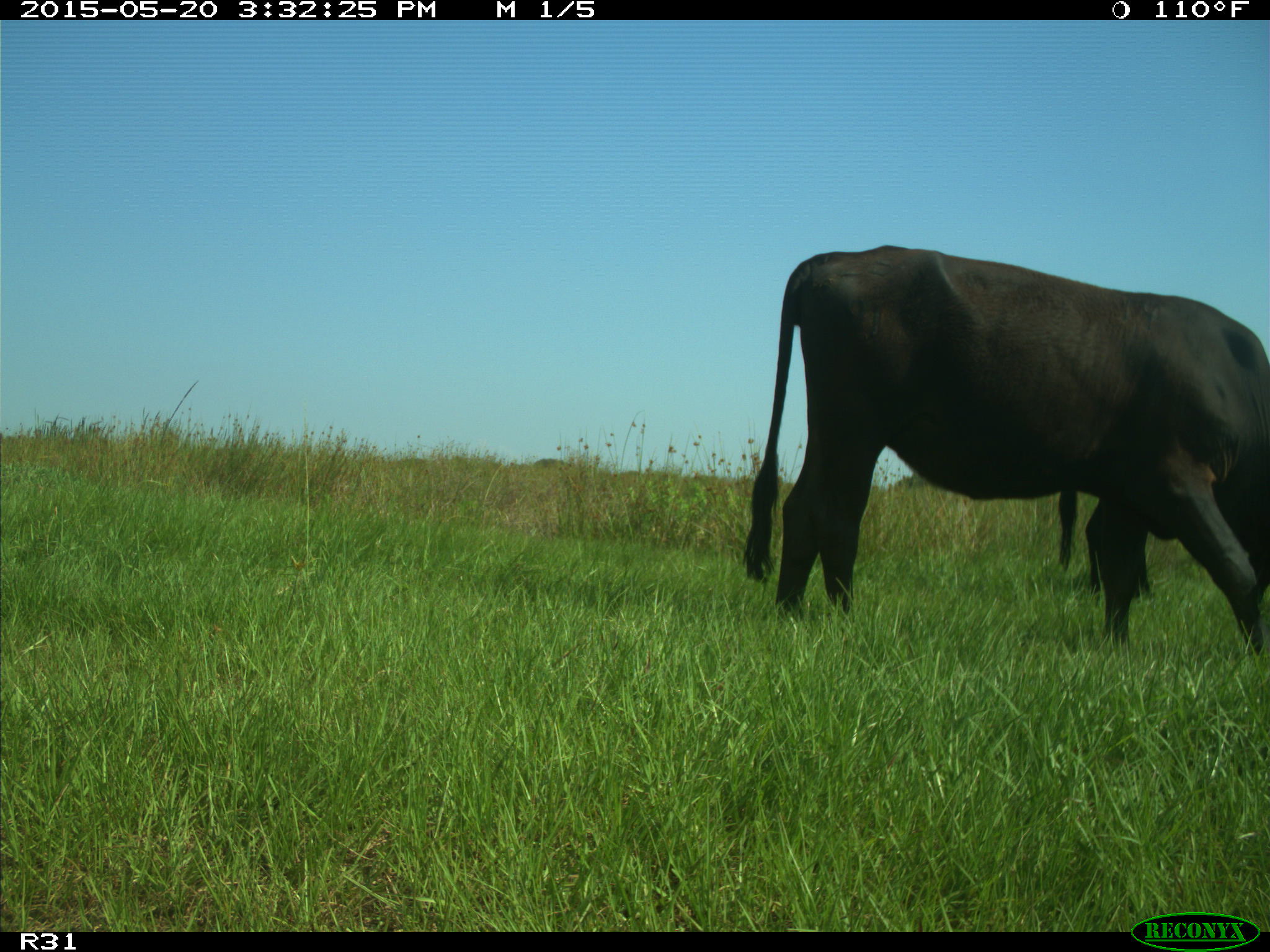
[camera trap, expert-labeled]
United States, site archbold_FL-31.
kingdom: Animalia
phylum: Chordata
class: Mammalia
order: Artiodactyla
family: Bovidae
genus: Bos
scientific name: Bos taurus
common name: domestic cow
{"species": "Bos taurus (domestic cow)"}